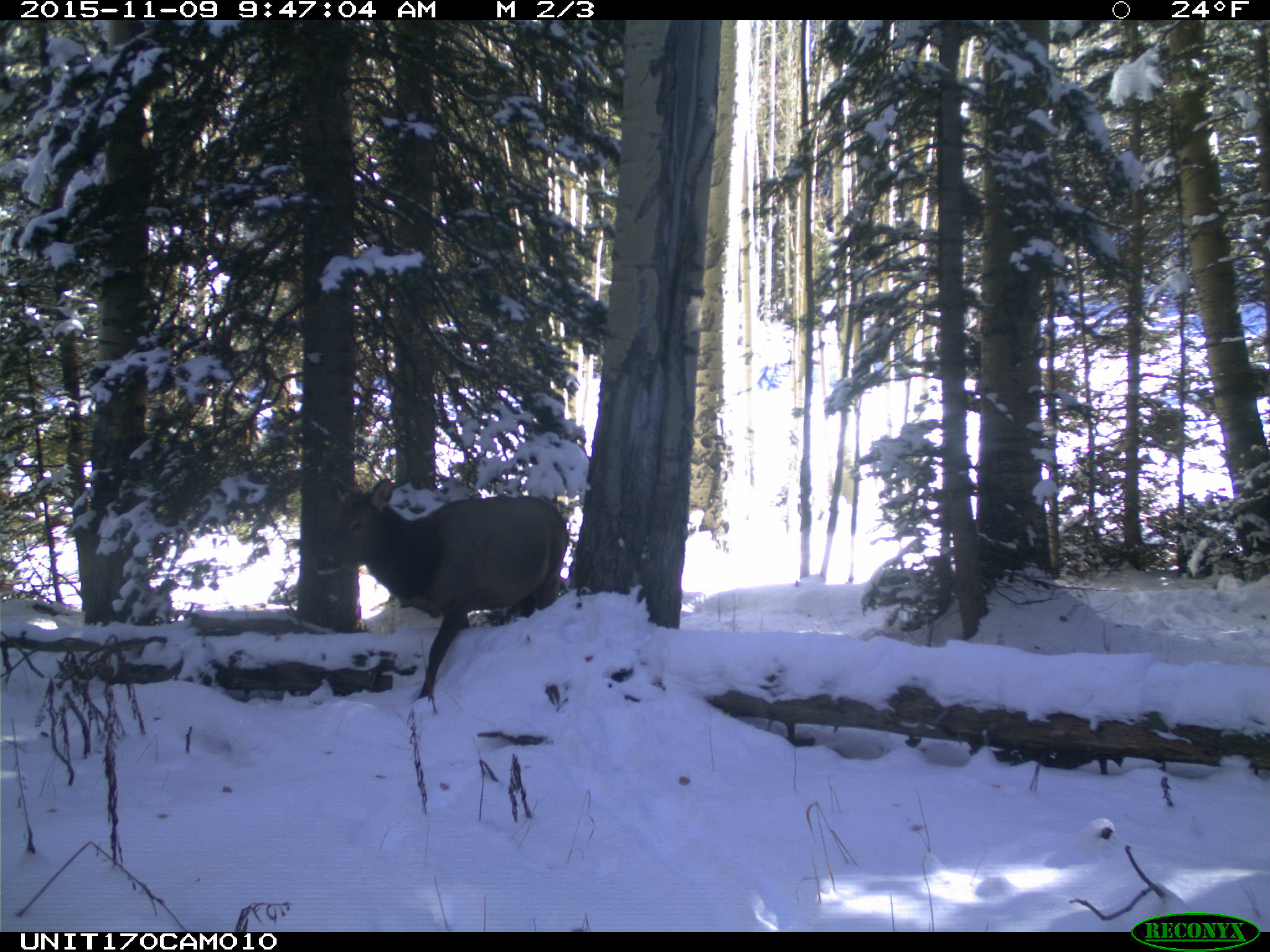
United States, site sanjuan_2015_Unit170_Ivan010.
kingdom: Animalia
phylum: Chordata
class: Mammalia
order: Artiodactyla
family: Cervidae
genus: Cervus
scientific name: Cervus elaphus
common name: red deer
Cervus elaphus (red deer).